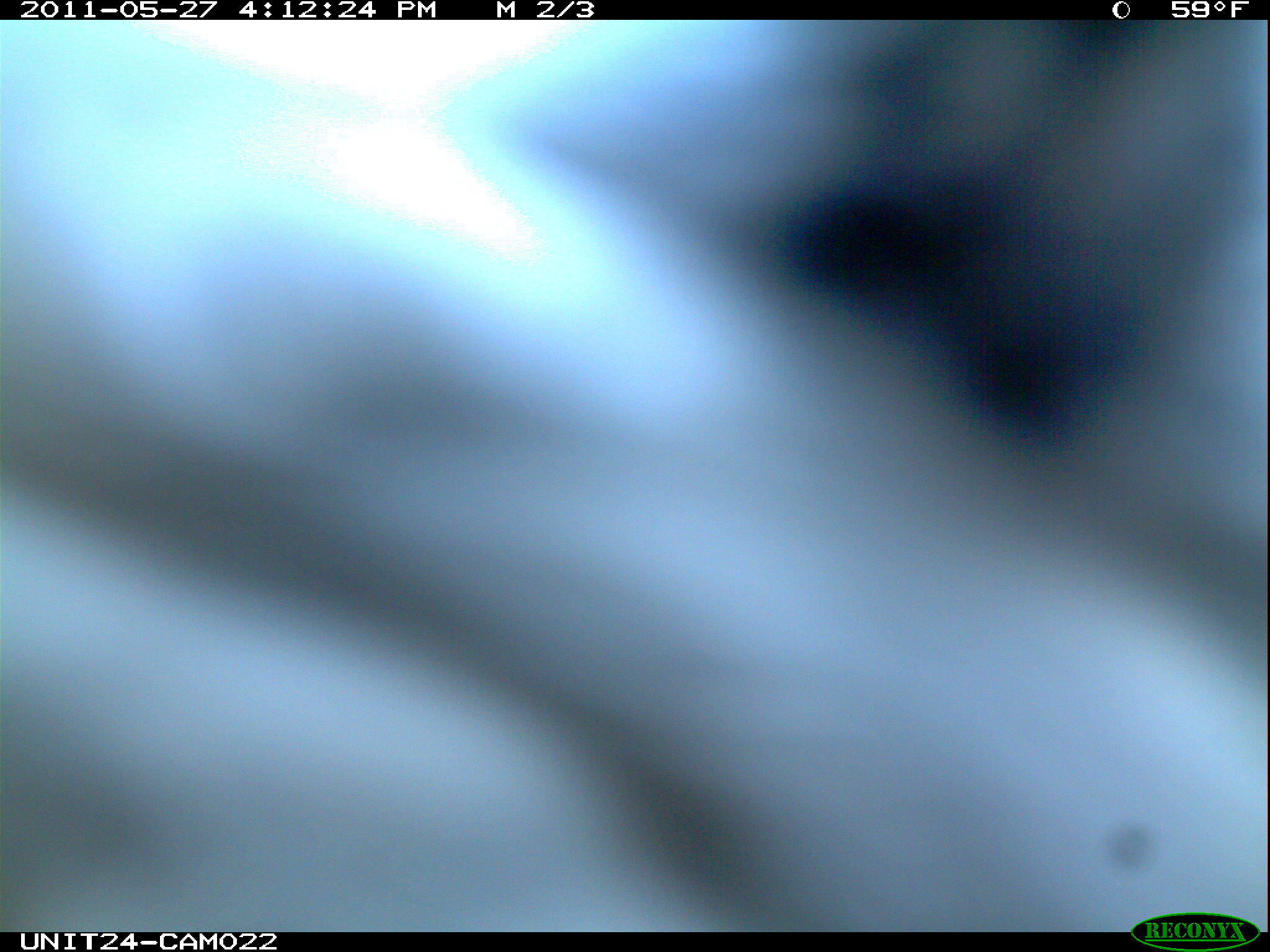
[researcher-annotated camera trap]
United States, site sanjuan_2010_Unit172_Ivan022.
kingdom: Animalia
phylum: Chordata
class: Aves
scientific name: Aves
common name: birds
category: unidentified bird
Unidentified bird (birds) (Aves).